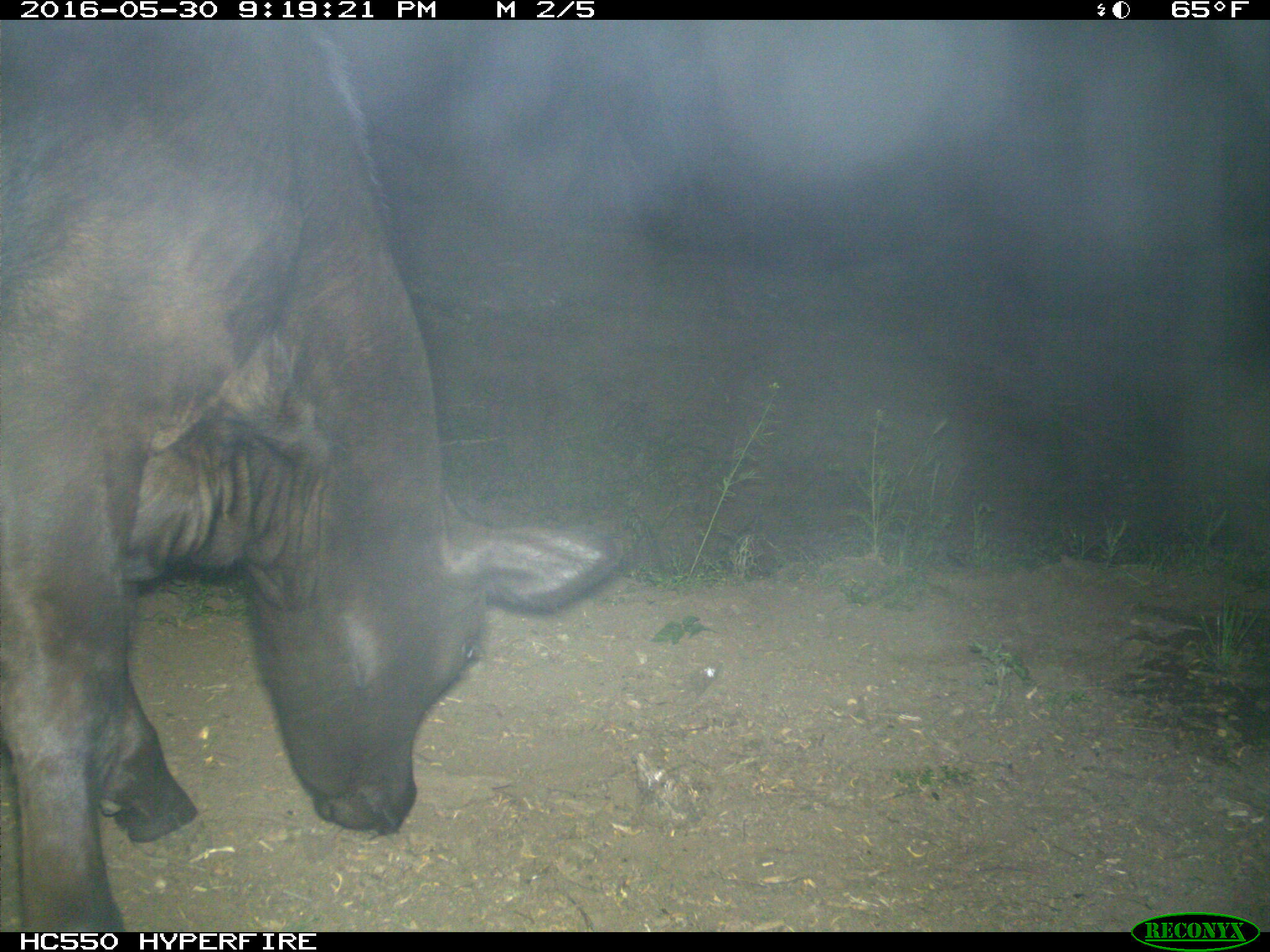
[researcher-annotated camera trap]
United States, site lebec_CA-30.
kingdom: Animalia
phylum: Chordata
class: Mammalia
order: Artiodactyla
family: Bovidae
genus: Bos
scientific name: Bos taurus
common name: domestic cow